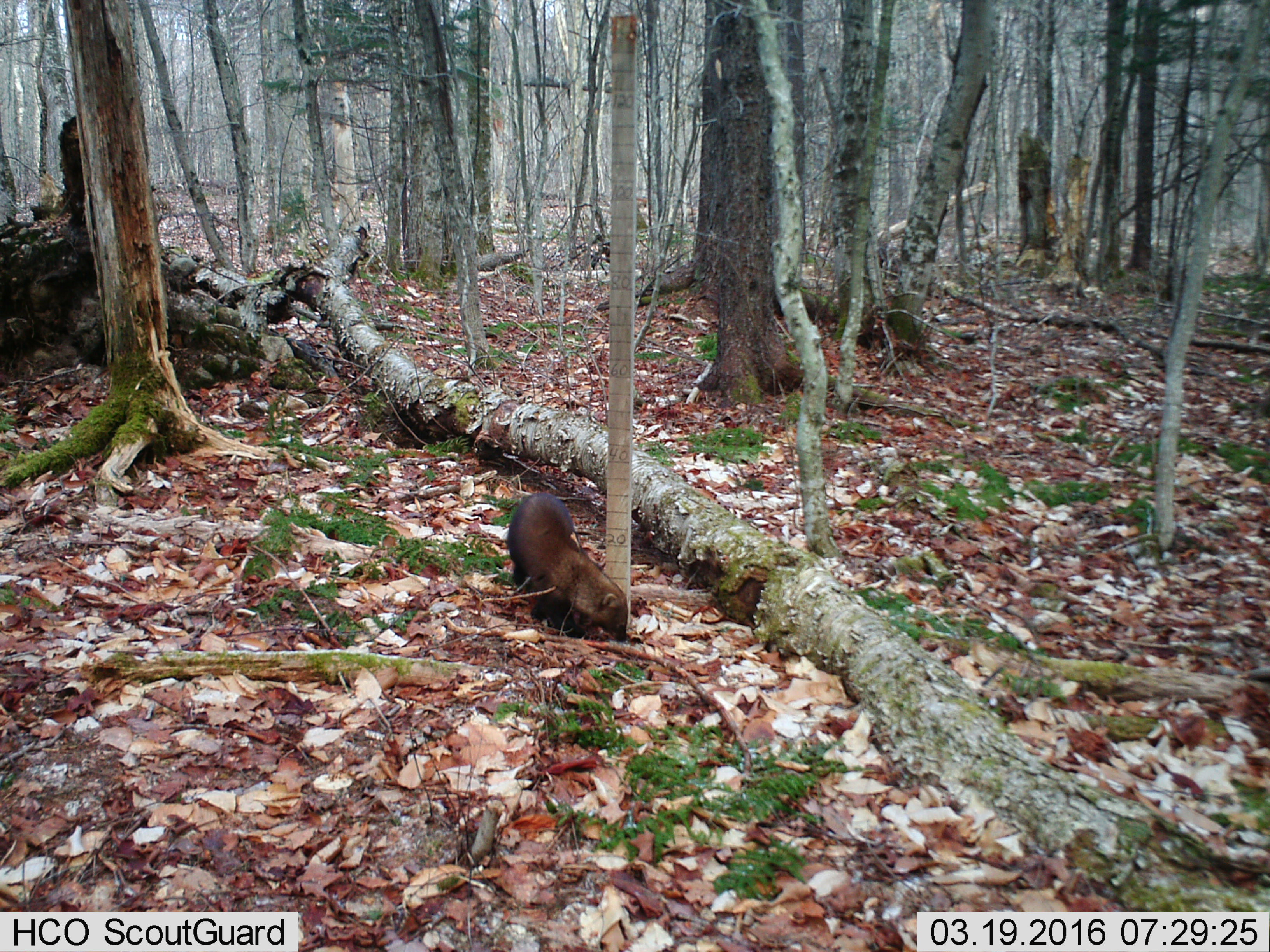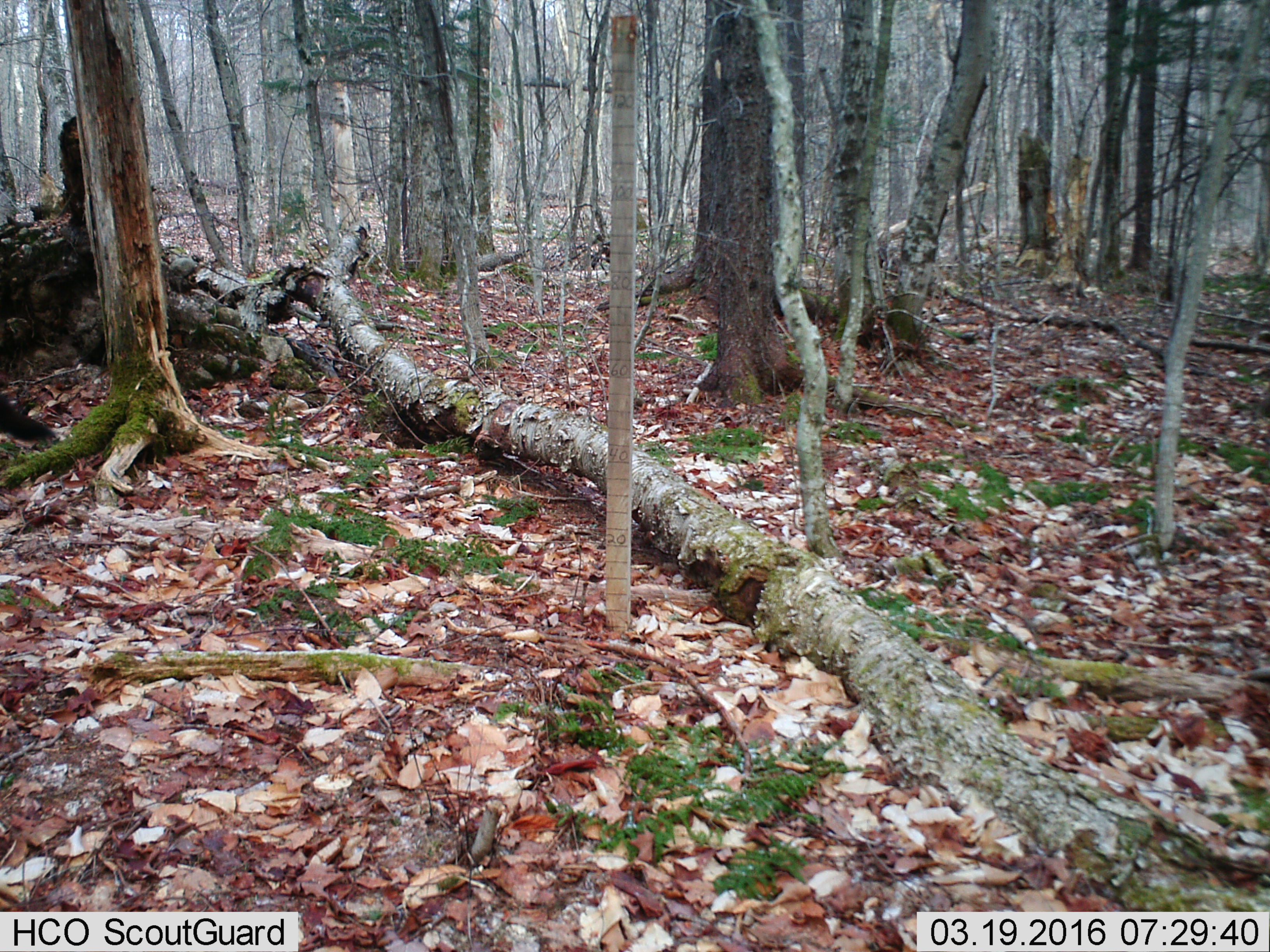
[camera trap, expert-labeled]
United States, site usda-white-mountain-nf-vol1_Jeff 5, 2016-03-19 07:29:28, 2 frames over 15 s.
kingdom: Animalia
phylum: Chordata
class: Mammalia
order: Carnivora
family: Mustelidae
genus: Pekania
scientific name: Pekania pennanti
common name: fisher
Fisher (Pekania pennanti).